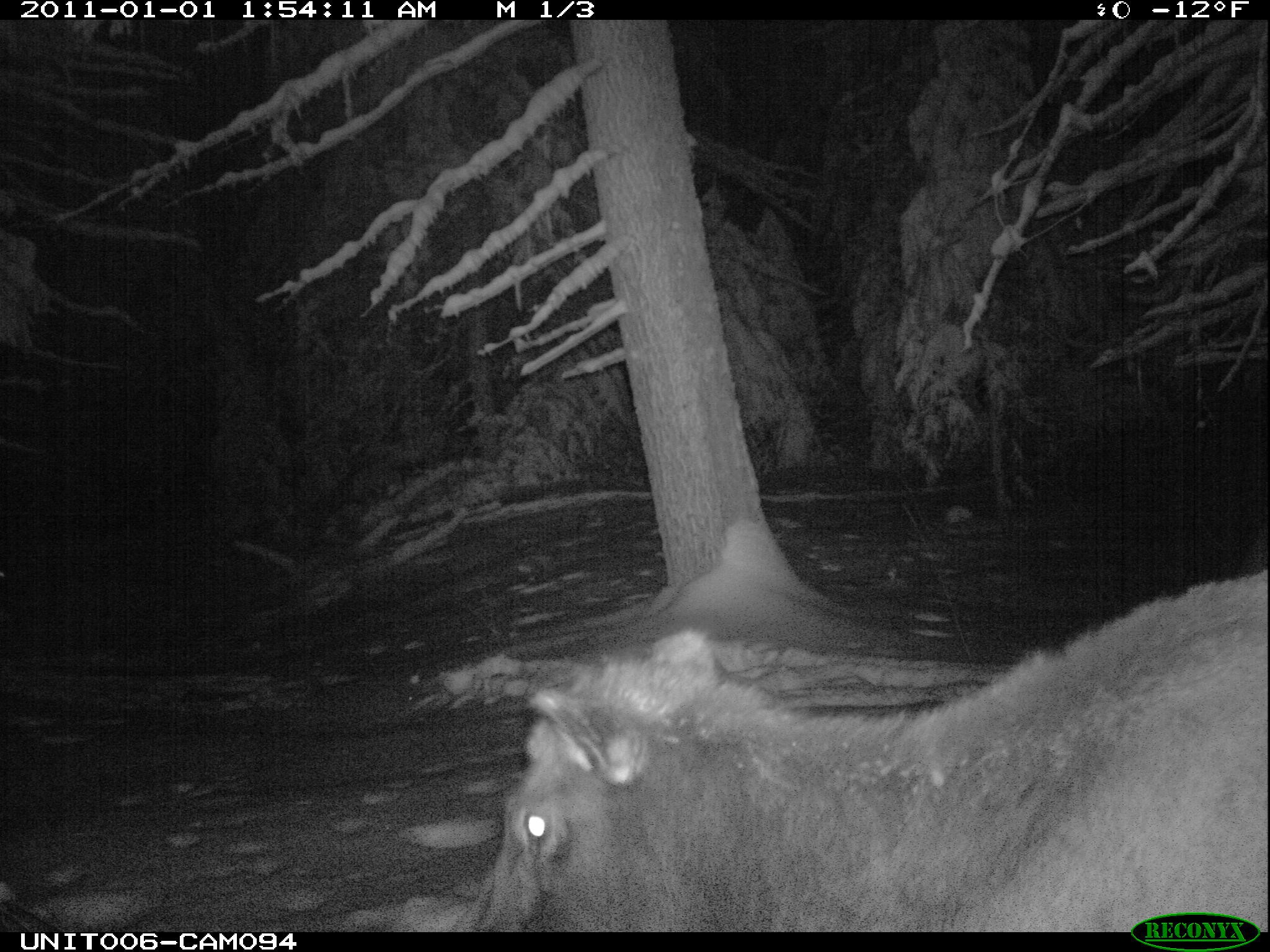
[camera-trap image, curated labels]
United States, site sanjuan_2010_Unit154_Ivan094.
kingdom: Animalia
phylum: Chordata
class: Mammalia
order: Artiodactyla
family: Cervidae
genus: Cervus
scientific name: Cervus elaphus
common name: red deer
Cervus elaphus (red deer).